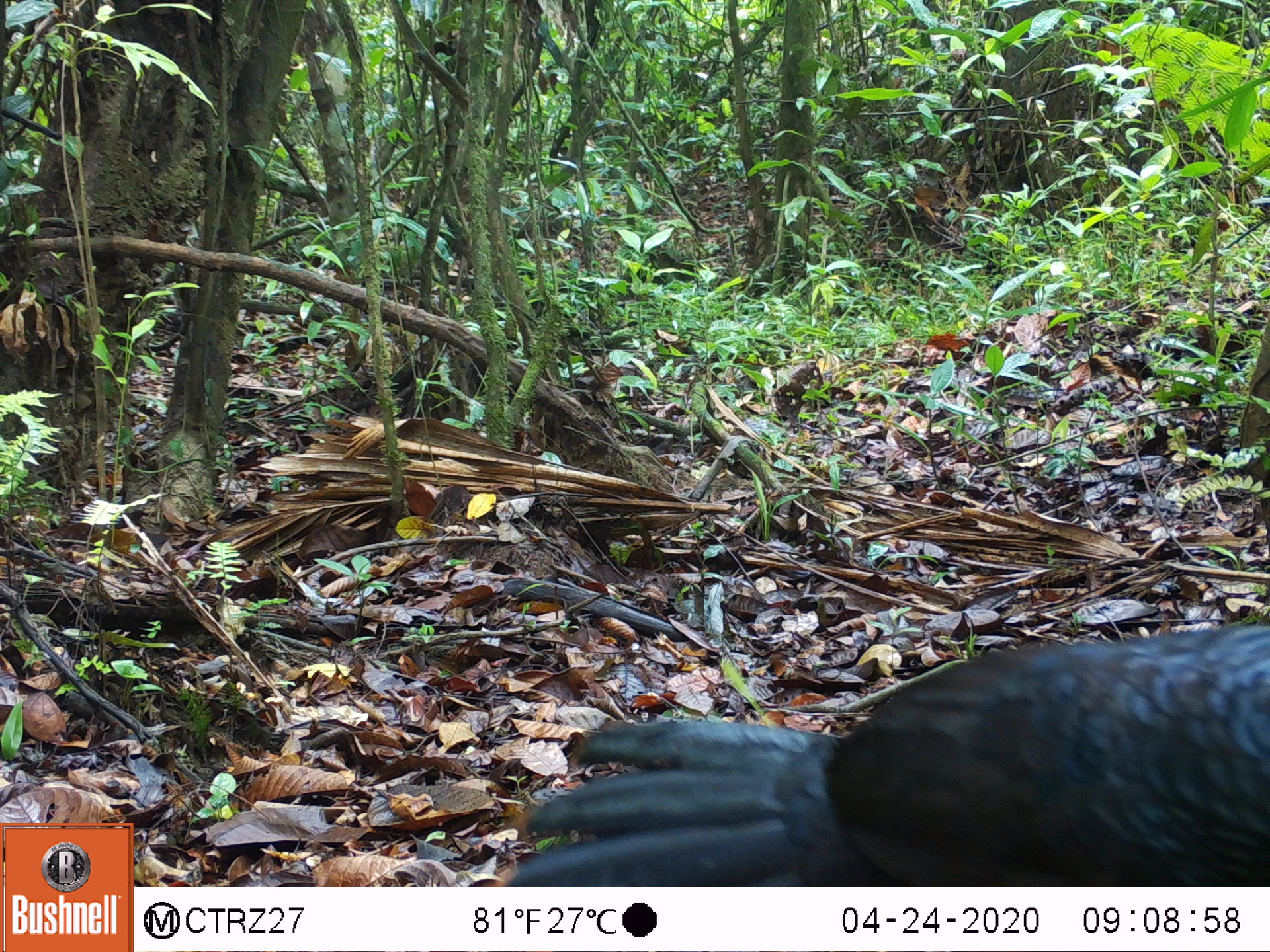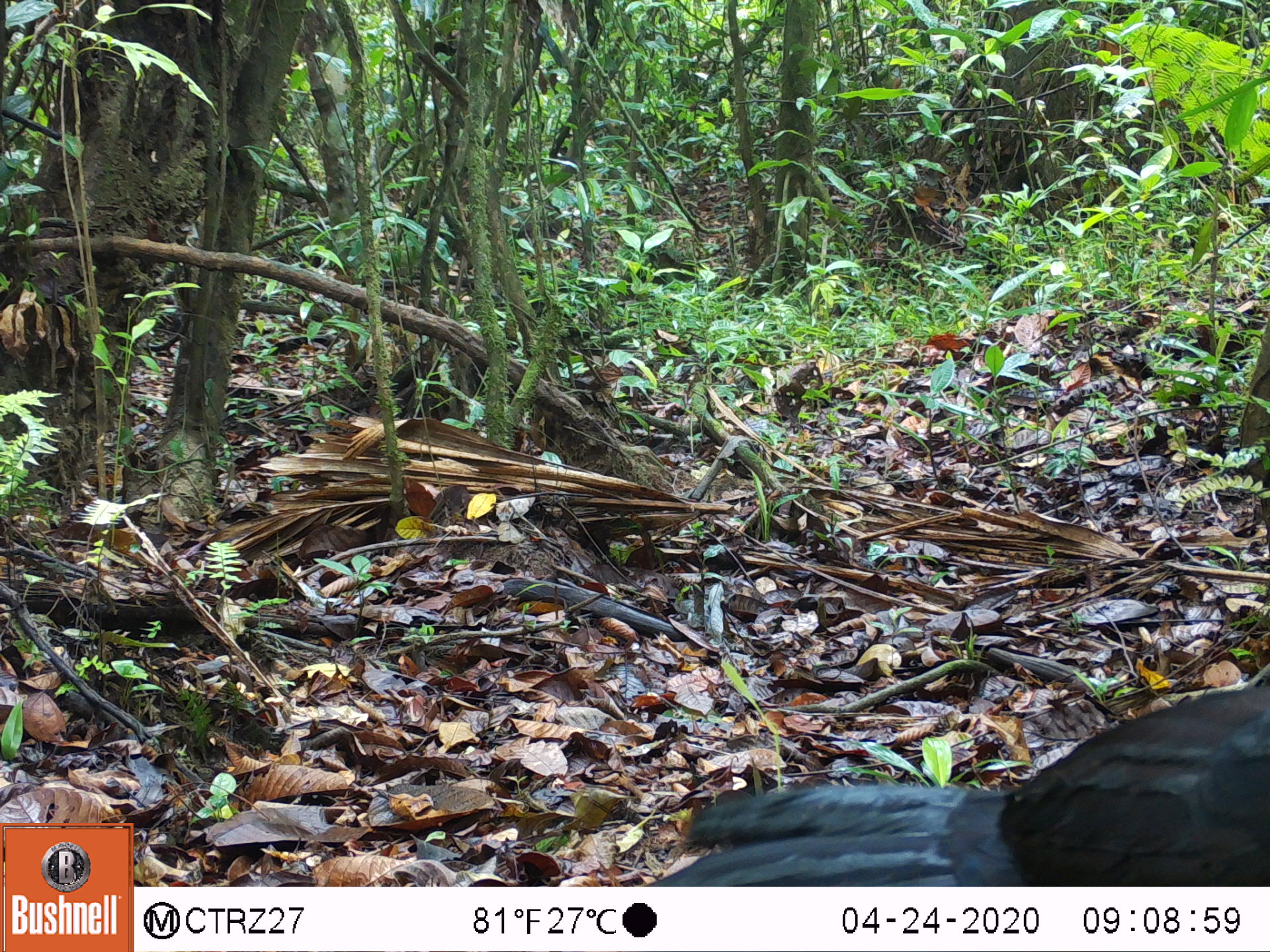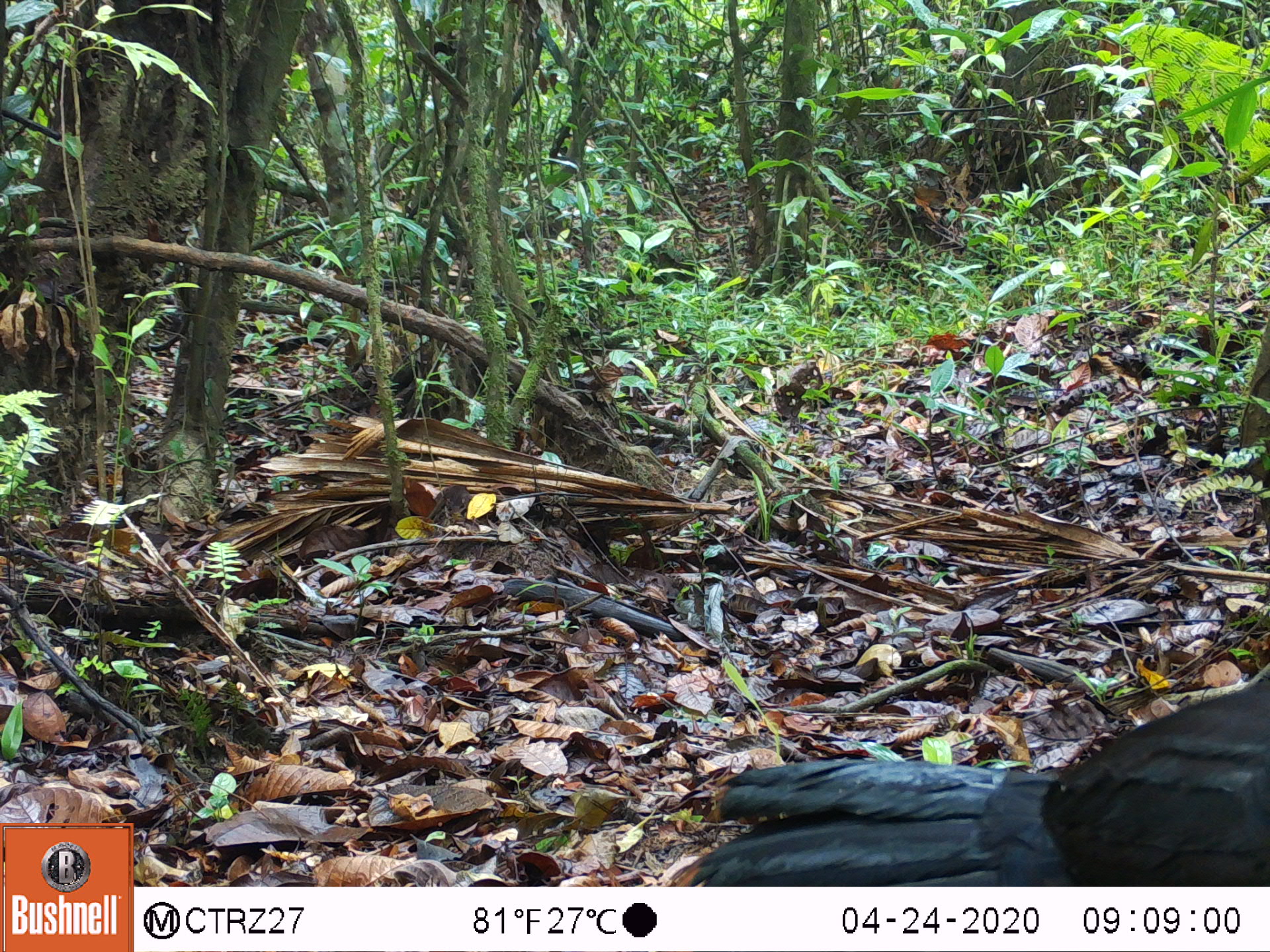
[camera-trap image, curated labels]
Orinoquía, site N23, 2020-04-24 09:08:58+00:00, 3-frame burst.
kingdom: Animalia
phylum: Chordata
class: Aves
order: Galliformes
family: Cracidae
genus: Mitu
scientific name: Mitu salvini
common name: salvin's currasow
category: salvins curassow